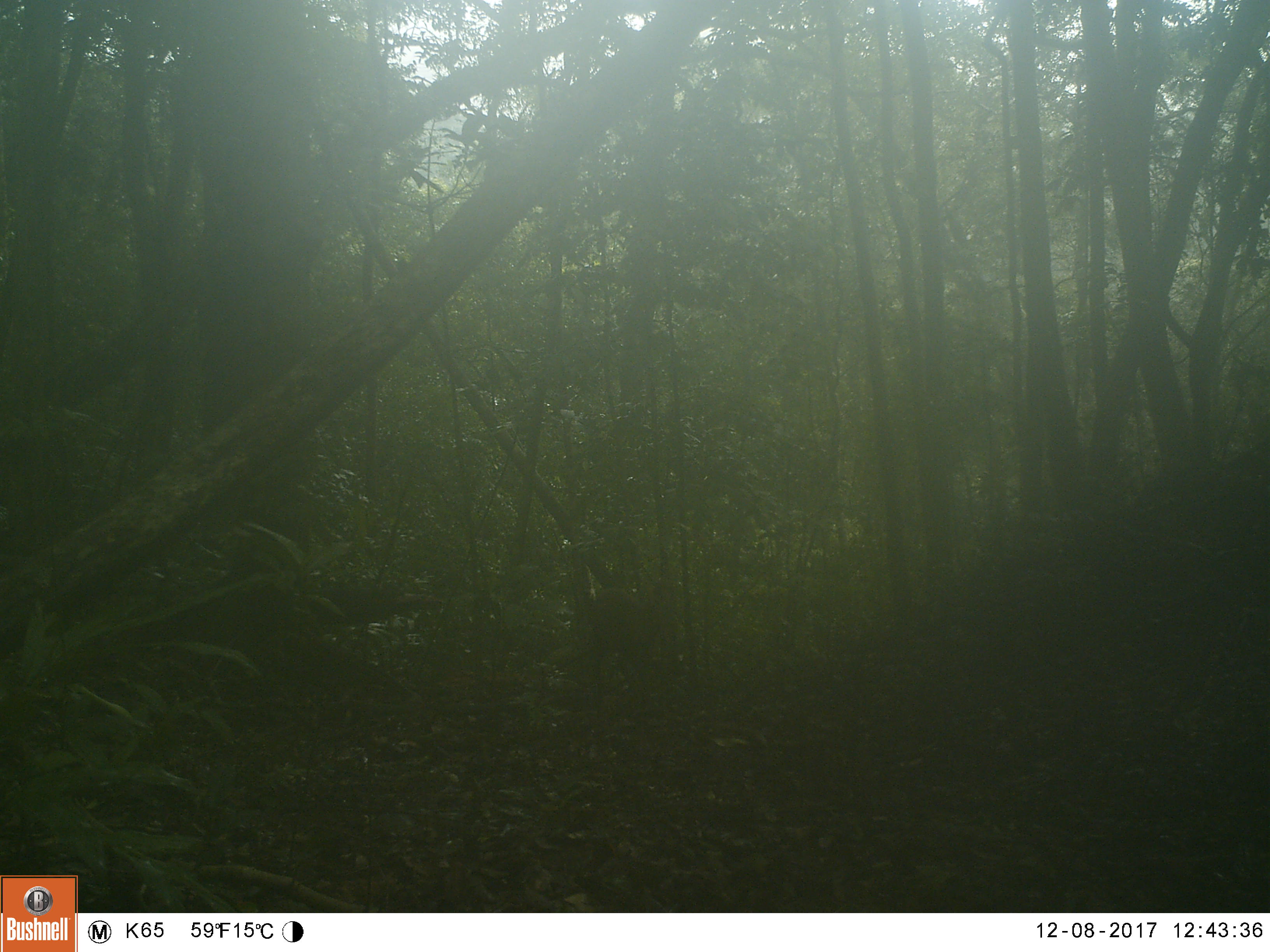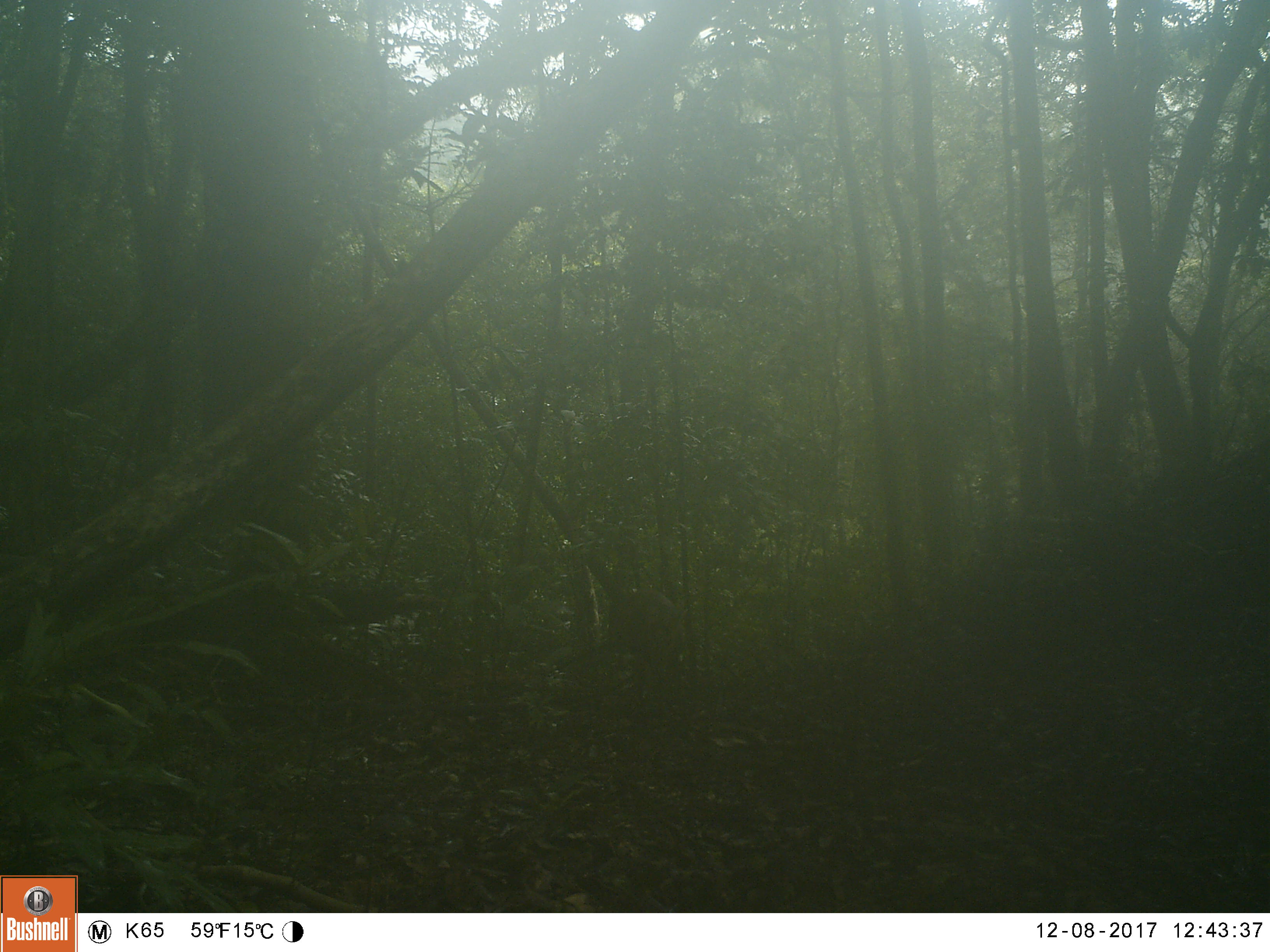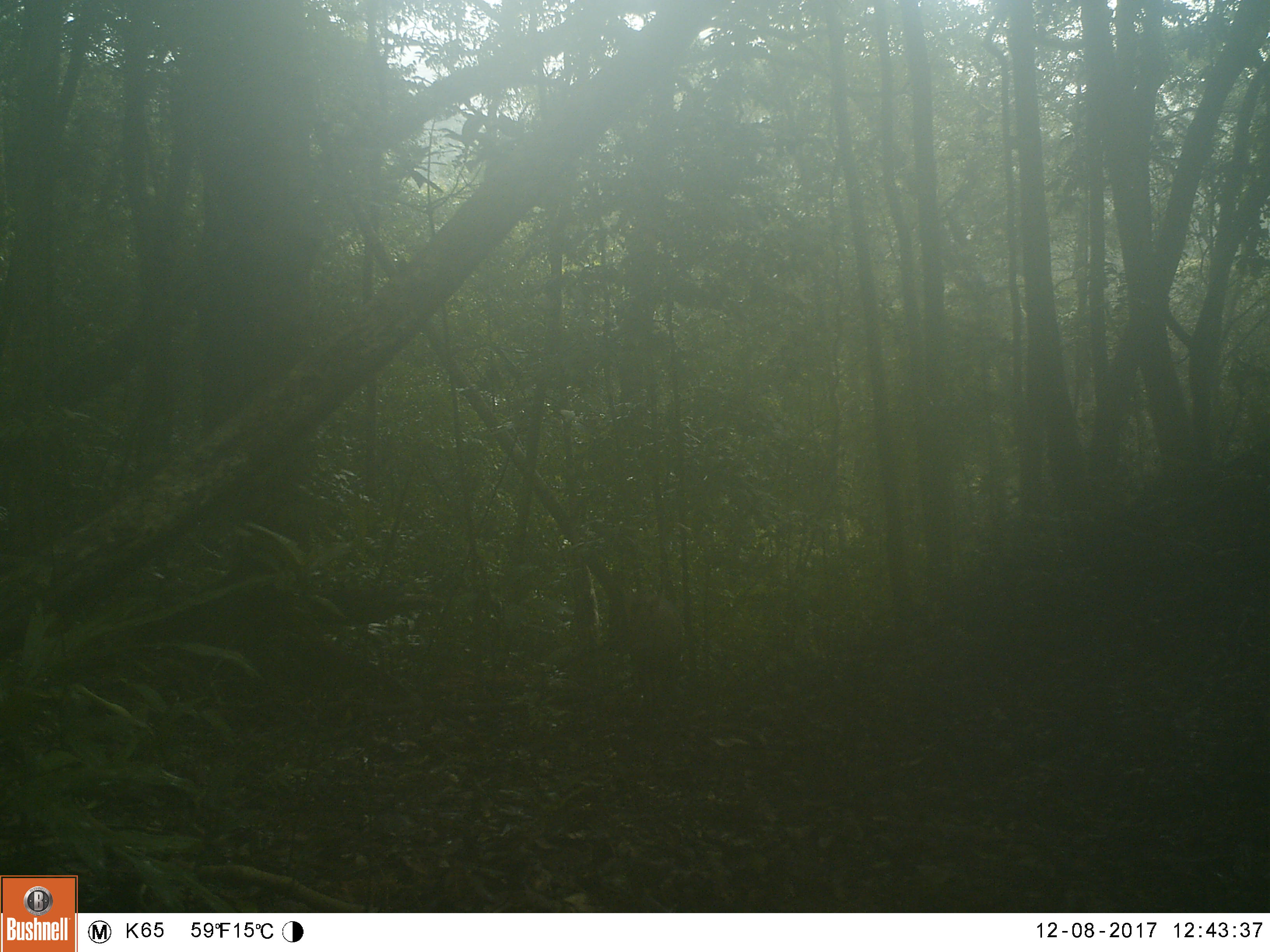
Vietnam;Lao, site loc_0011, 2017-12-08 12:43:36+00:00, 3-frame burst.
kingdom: Animalia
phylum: Chordata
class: Mammalia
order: Artiodactyla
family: Cervidae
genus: Muntiacus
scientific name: Muntiacus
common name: muntjacs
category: unidentified muntjac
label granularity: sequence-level